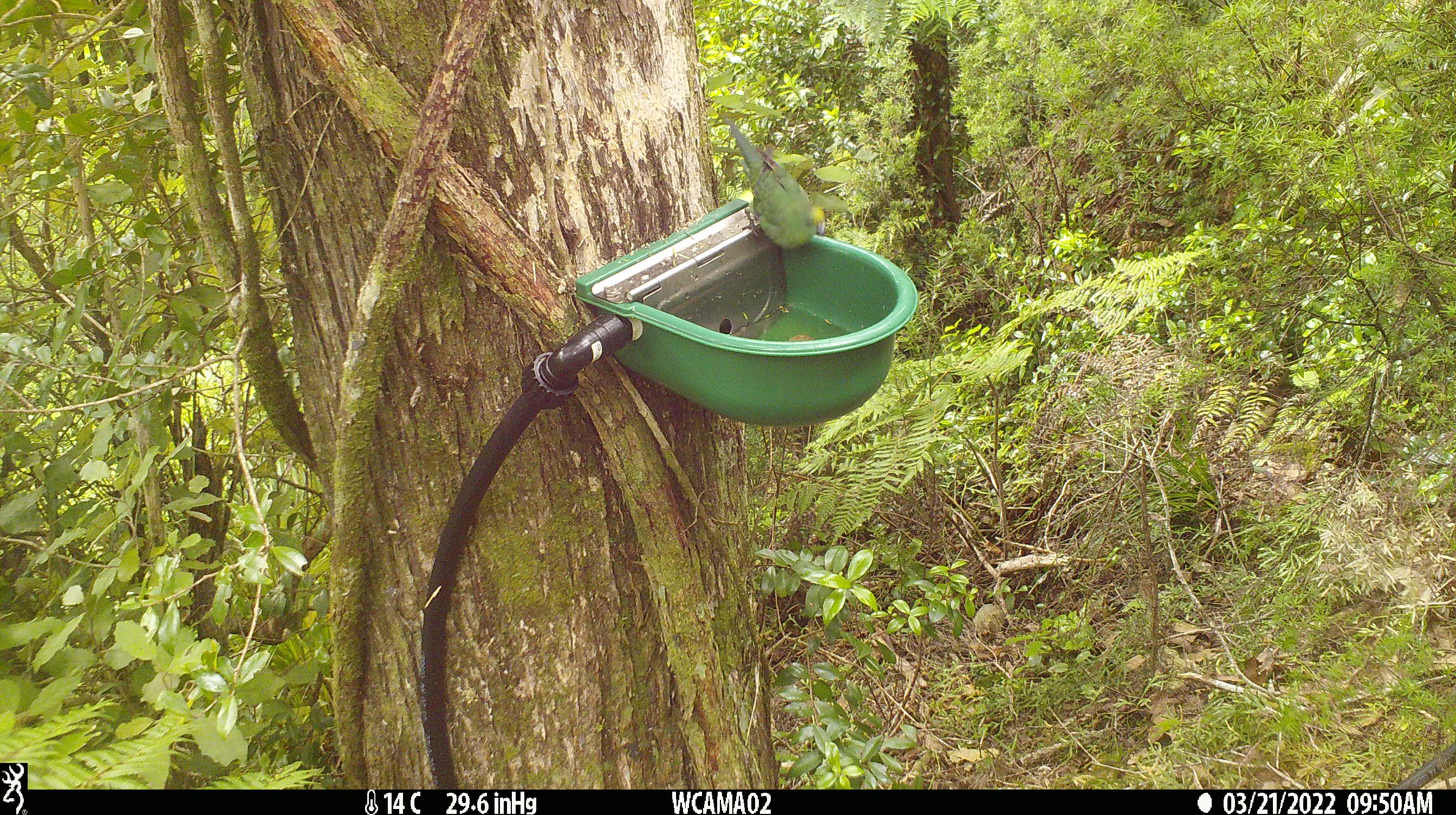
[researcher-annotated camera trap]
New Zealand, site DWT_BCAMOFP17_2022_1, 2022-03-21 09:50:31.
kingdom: Animalia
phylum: Chordata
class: Aves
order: Psittaciformes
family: Psittaculidae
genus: Cyanoramphus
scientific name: Cyanoramphus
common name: parakeet